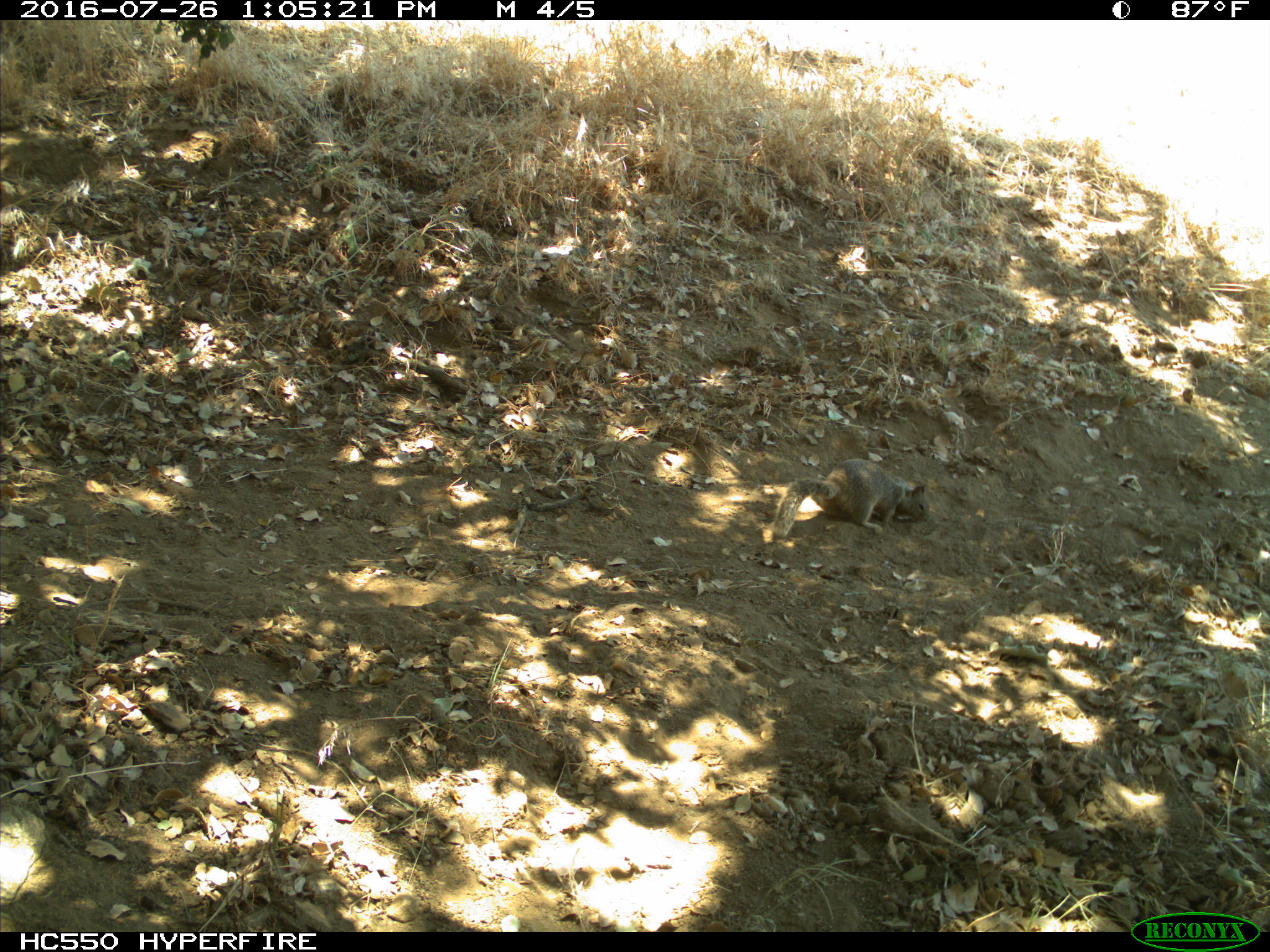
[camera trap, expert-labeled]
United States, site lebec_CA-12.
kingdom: Animalia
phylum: Chordata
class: Mammalia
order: Rodentia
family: Sciuridae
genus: Otospermophilus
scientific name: Otospermophilus beecheyi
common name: california ground squirrel